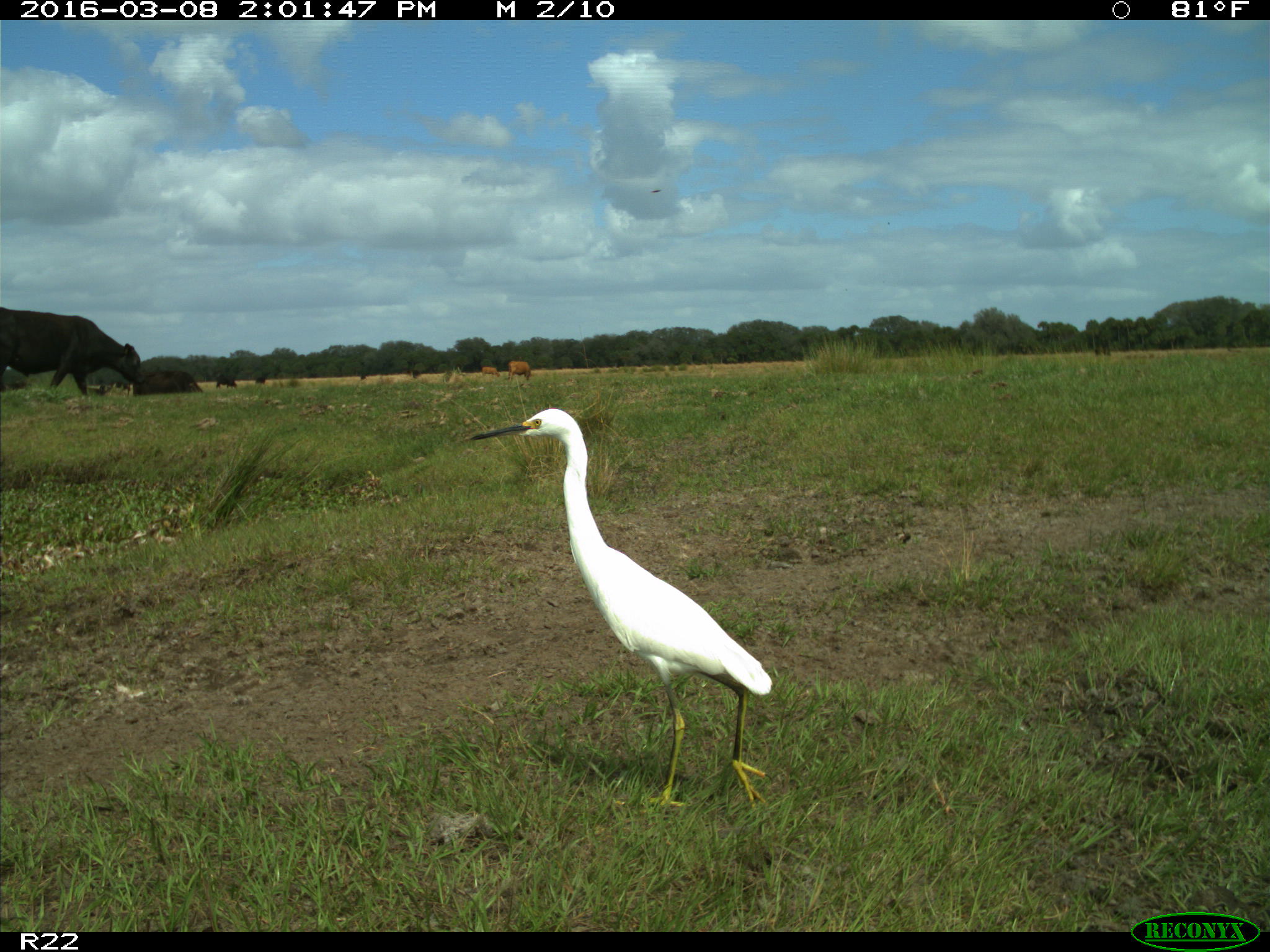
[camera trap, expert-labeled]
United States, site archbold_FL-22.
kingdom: Animalia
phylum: Chordata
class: Mammalia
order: Artiodactyla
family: Bovidae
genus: Bos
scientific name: Bos taurus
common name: domestic cow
Bos taurus (domestic cow).